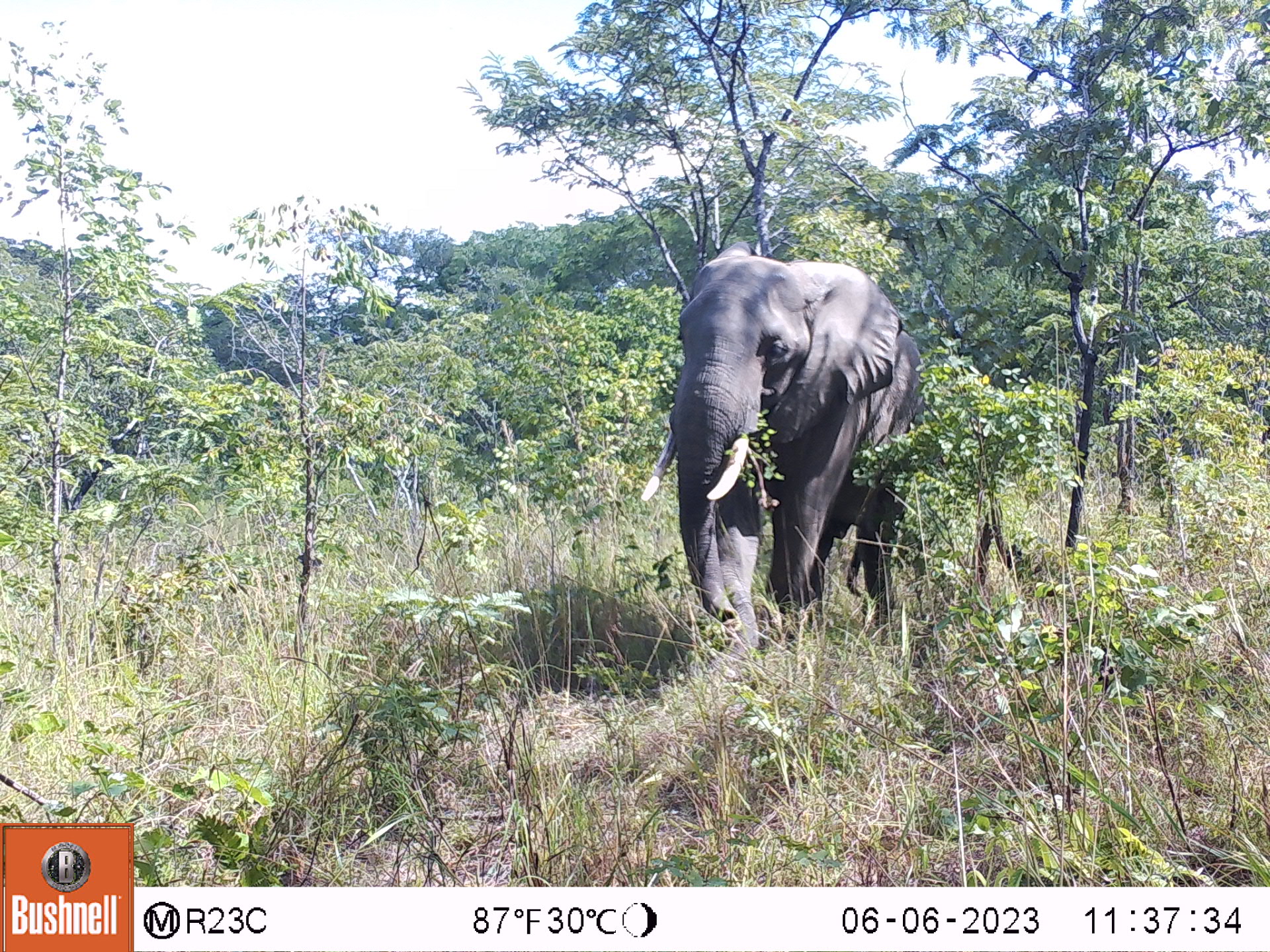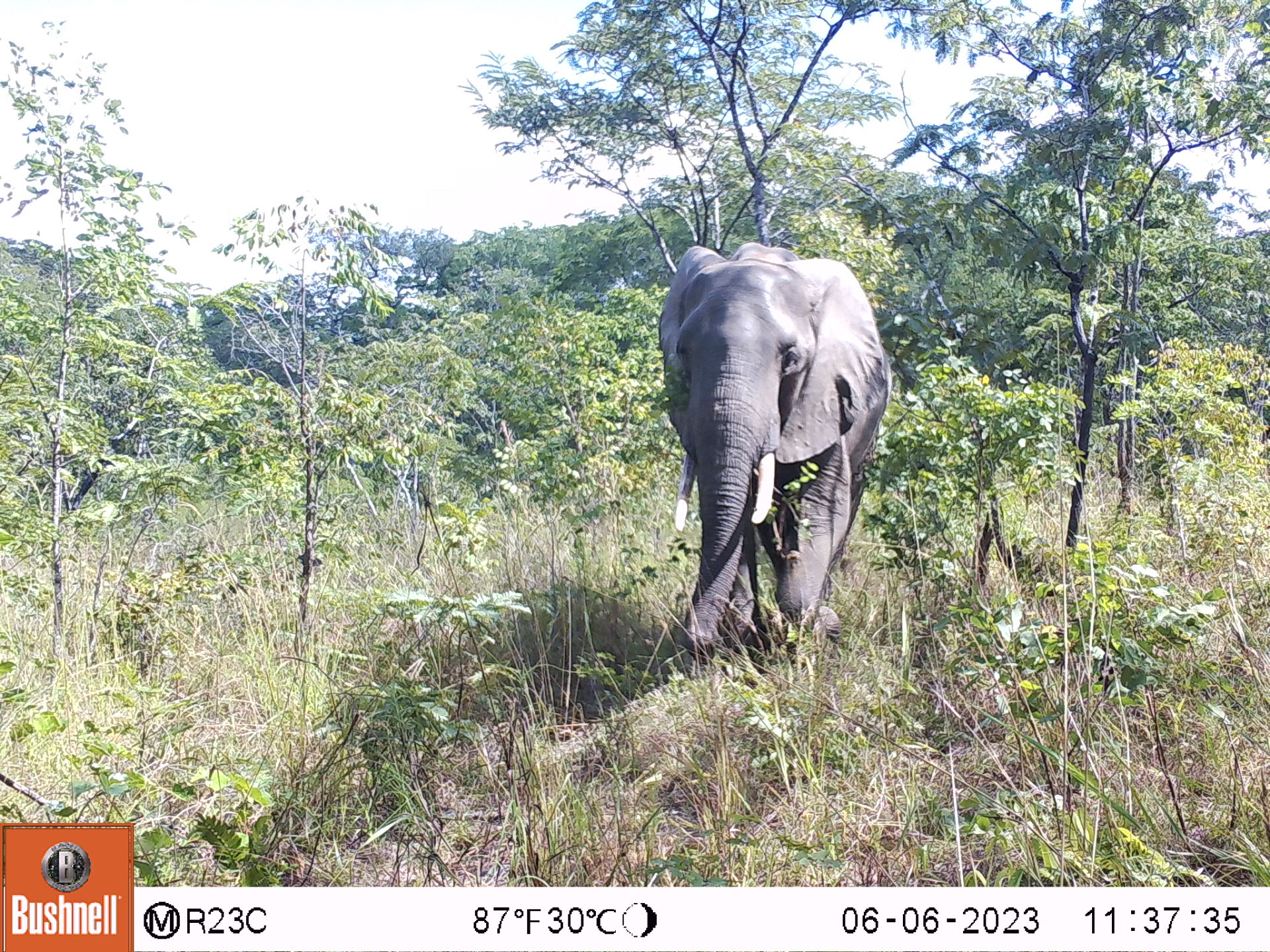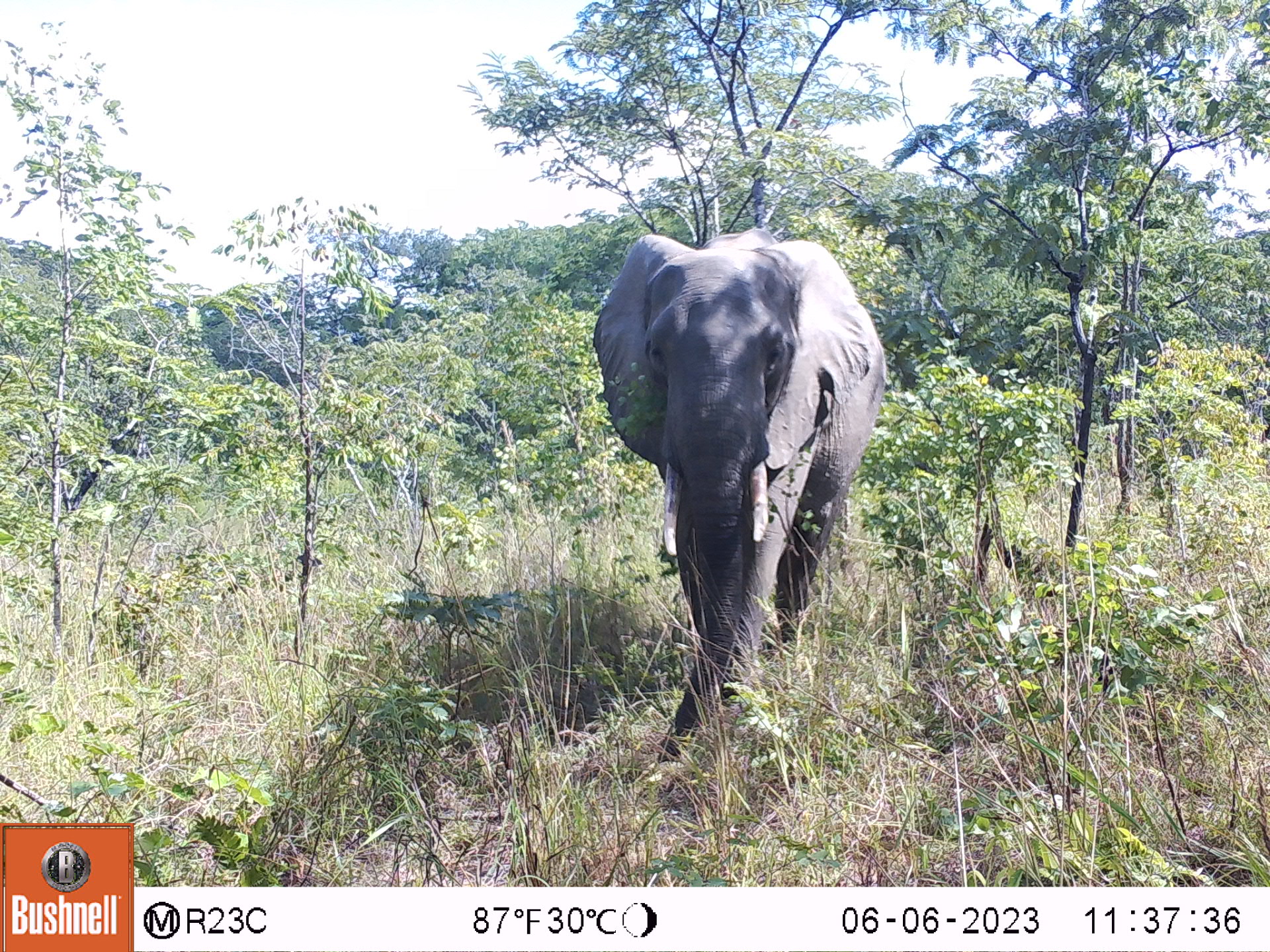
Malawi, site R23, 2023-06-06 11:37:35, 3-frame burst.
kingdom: Animalia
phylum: Chordata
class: Mammalia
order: Proboscidea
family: Elephantidae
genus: Loxodonta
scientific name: Loxodonta africana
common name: african savanna elephant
African savanna elephant (Loxodonta africana), count 1.